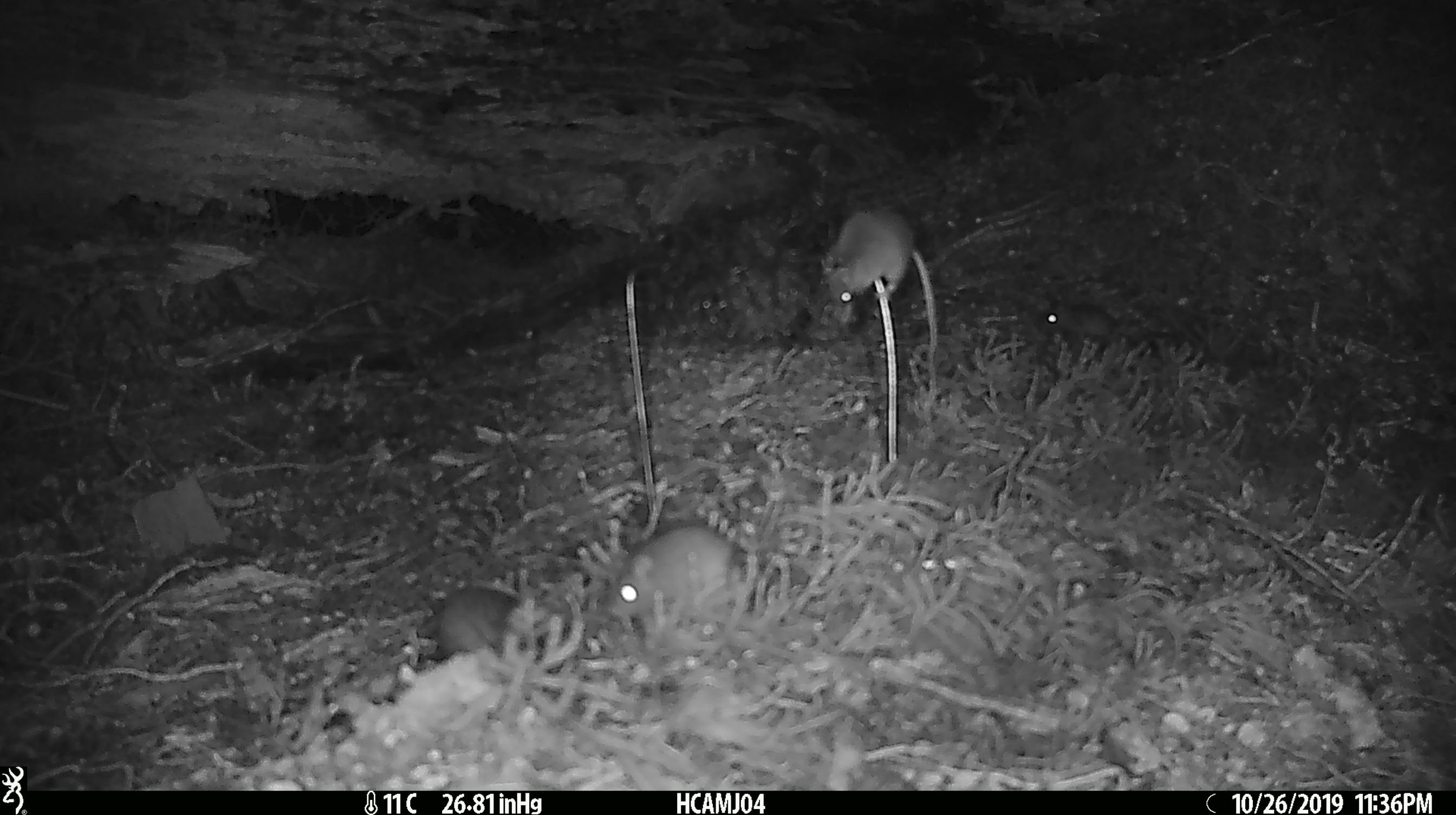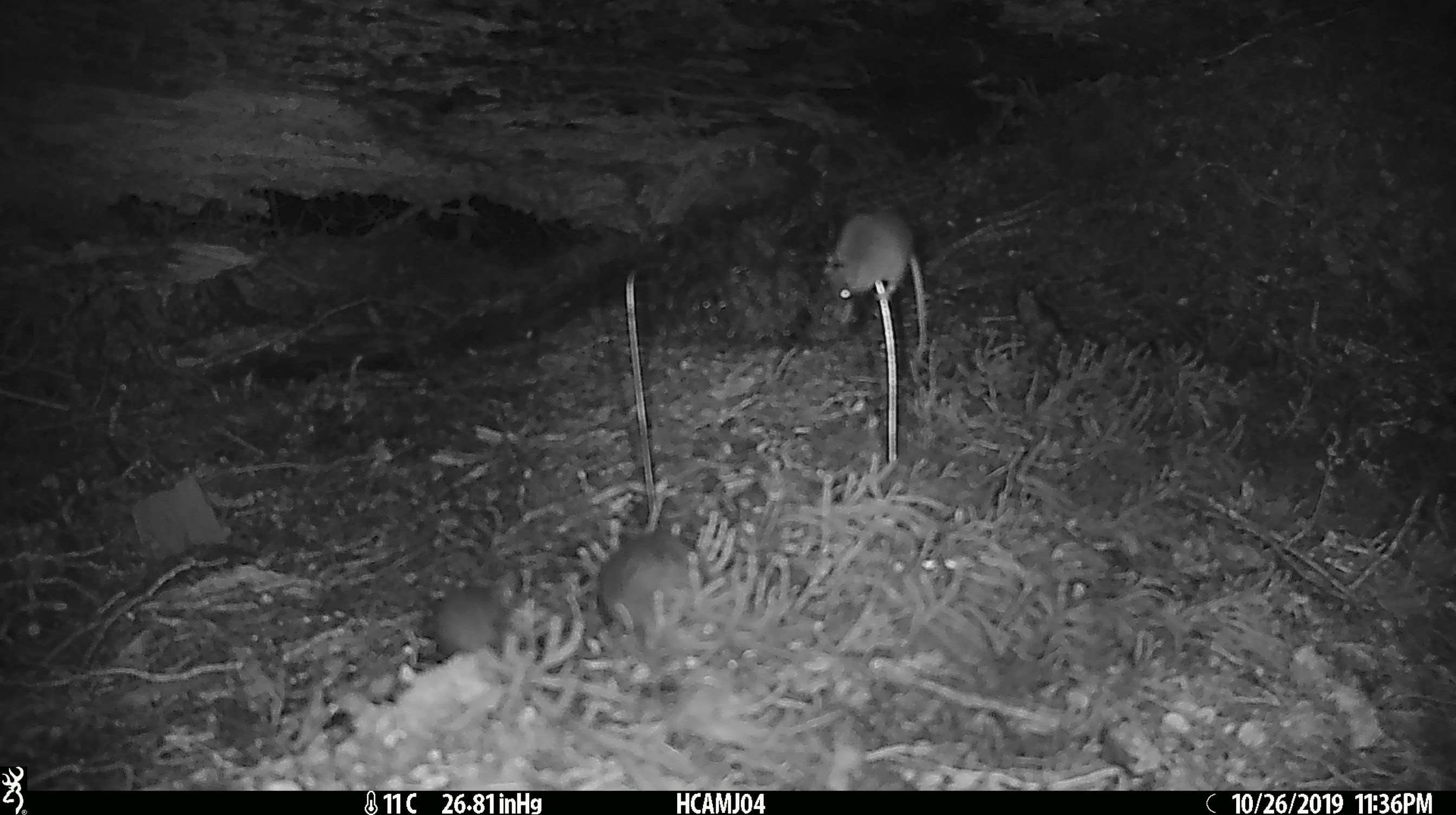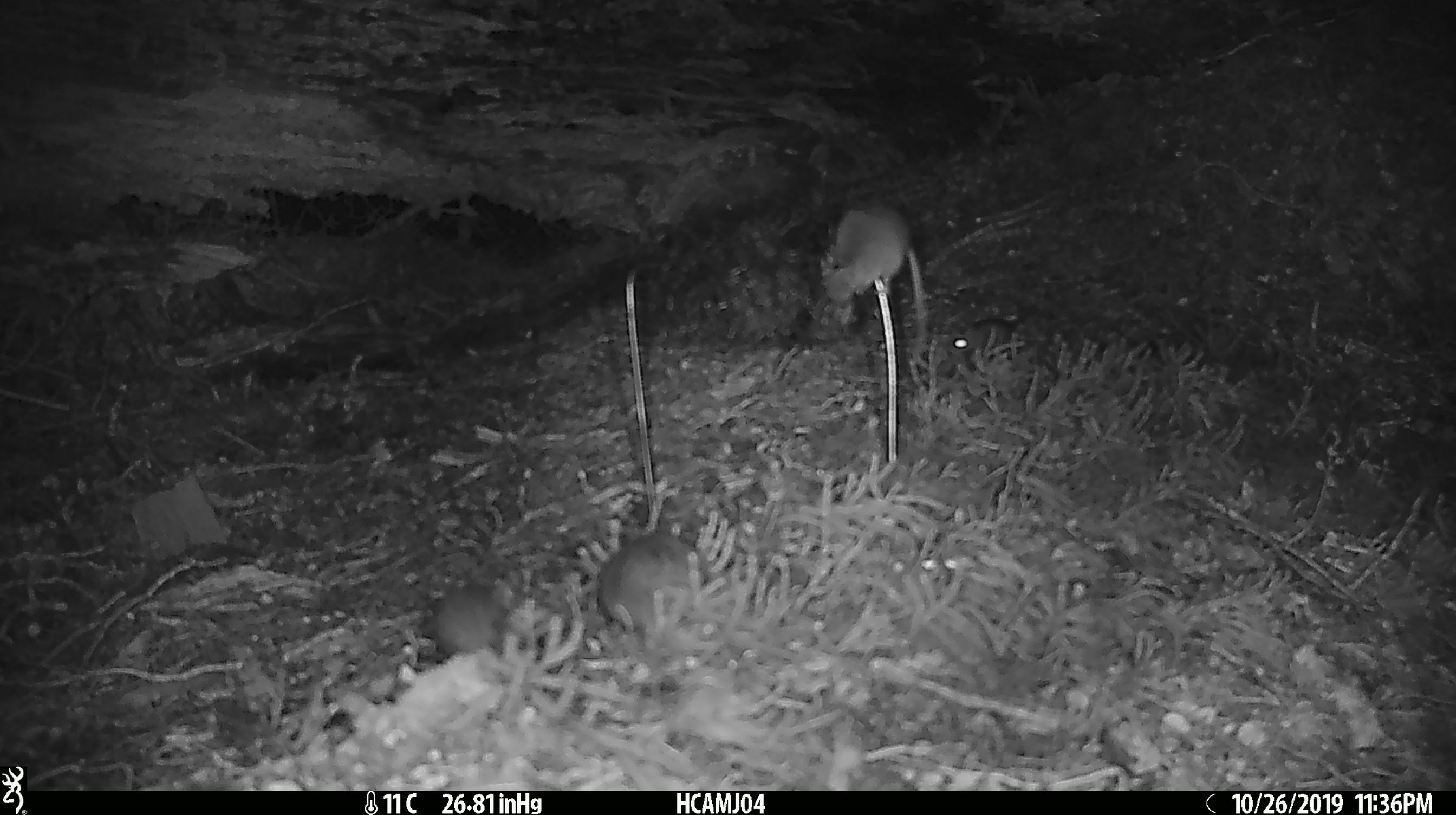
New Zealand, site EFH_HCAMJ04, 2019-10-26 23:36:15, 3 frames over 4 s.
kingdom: Animalia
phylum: Chordata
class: Mammalia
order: Rodentia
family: Muridae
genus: Mus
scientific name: Mus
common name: mouse